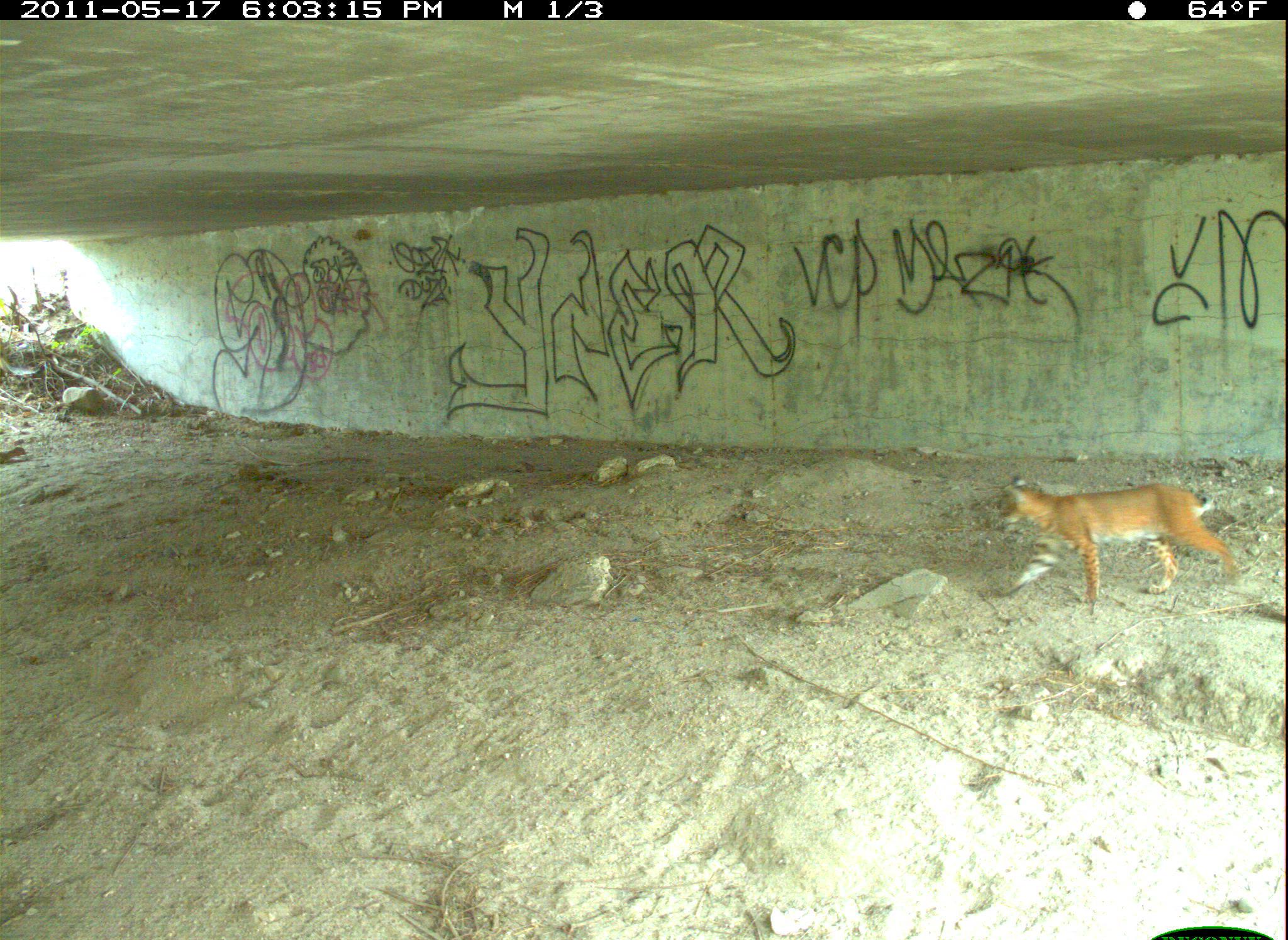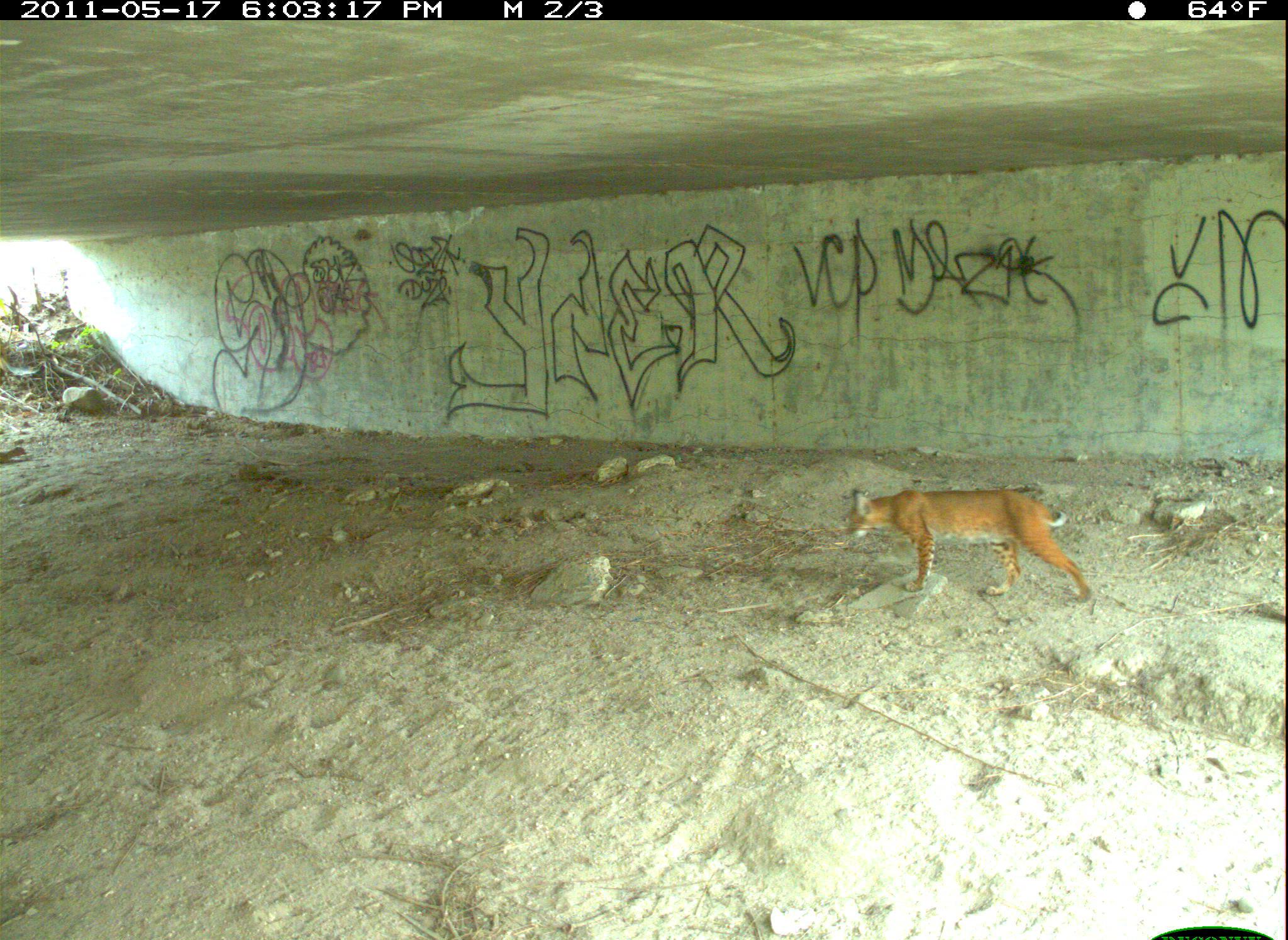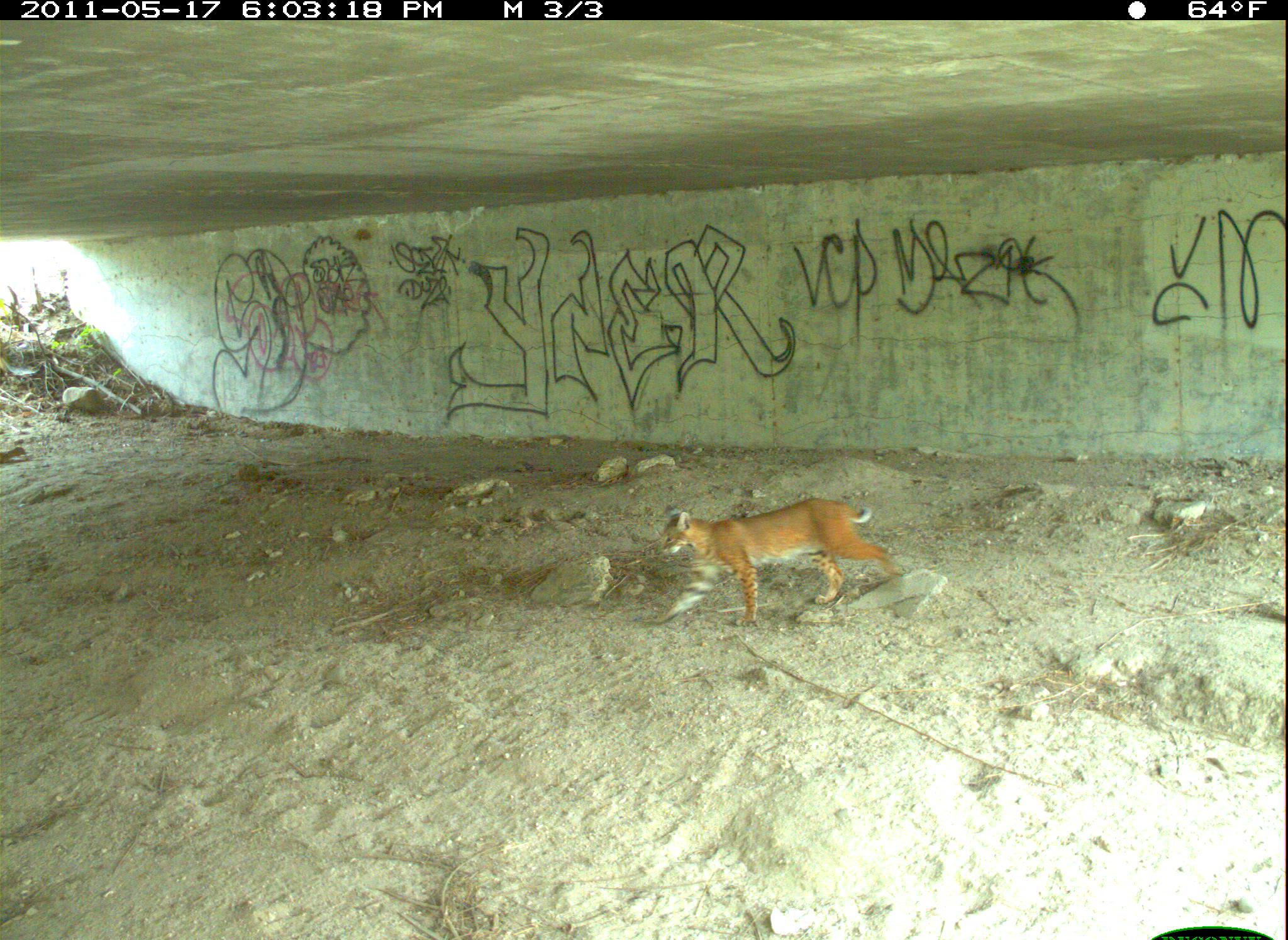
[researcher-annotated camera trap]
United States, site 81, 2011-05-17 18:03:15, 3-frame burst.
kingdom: Animalia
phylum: Chordata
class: Mammalia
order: Carnivora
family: Felidae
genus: Lynx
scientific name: Lynx rufus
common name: bobcat